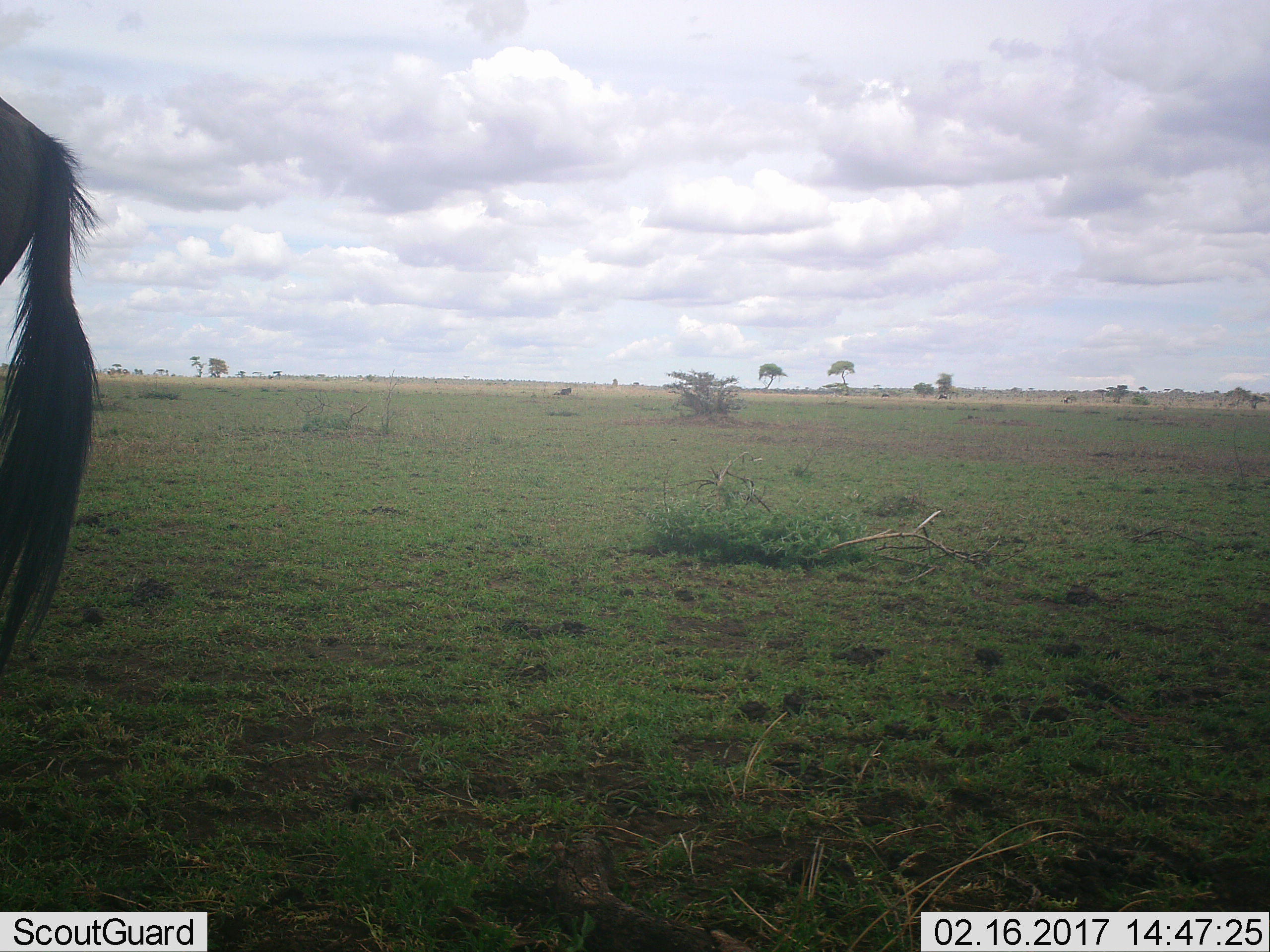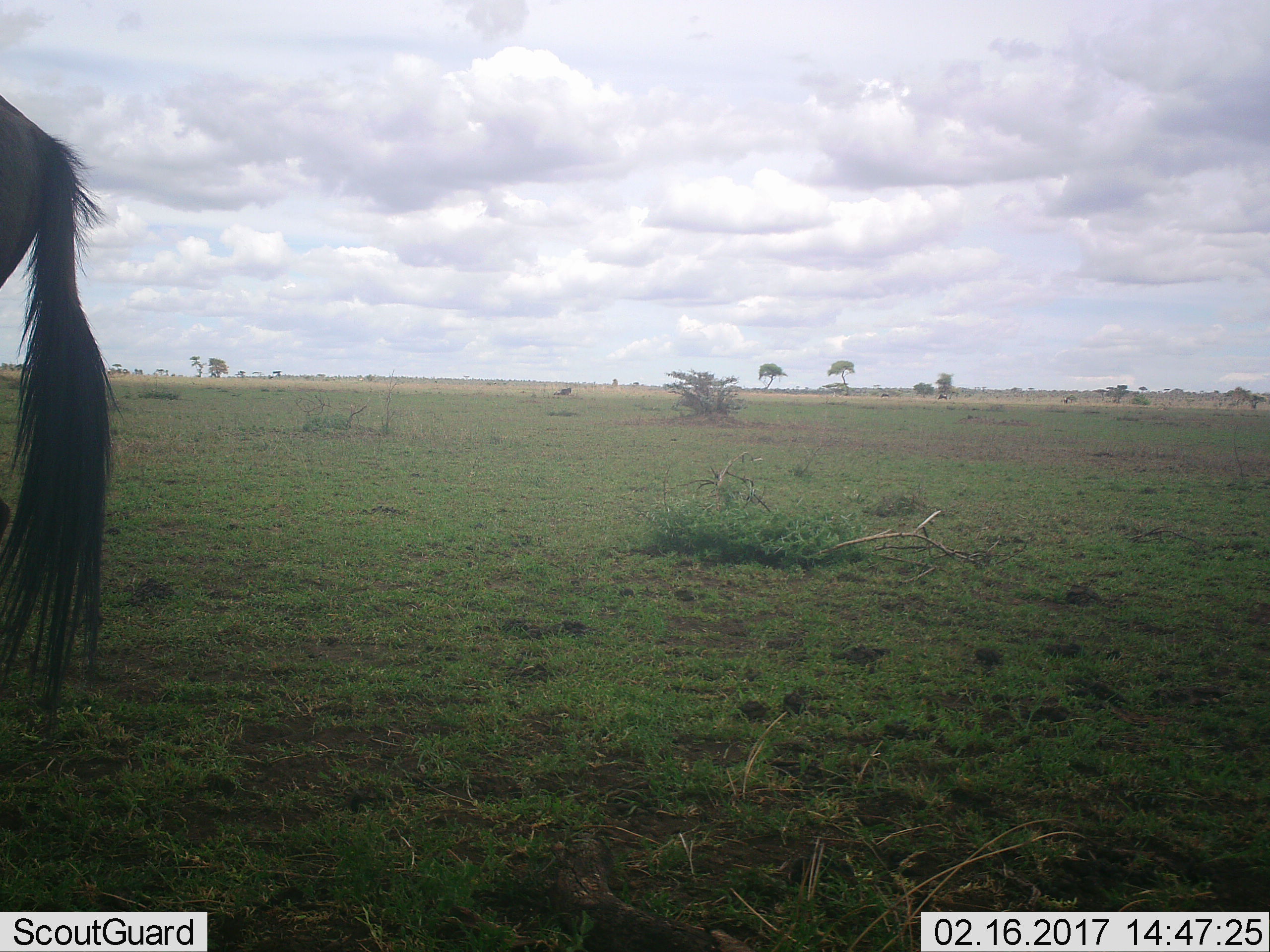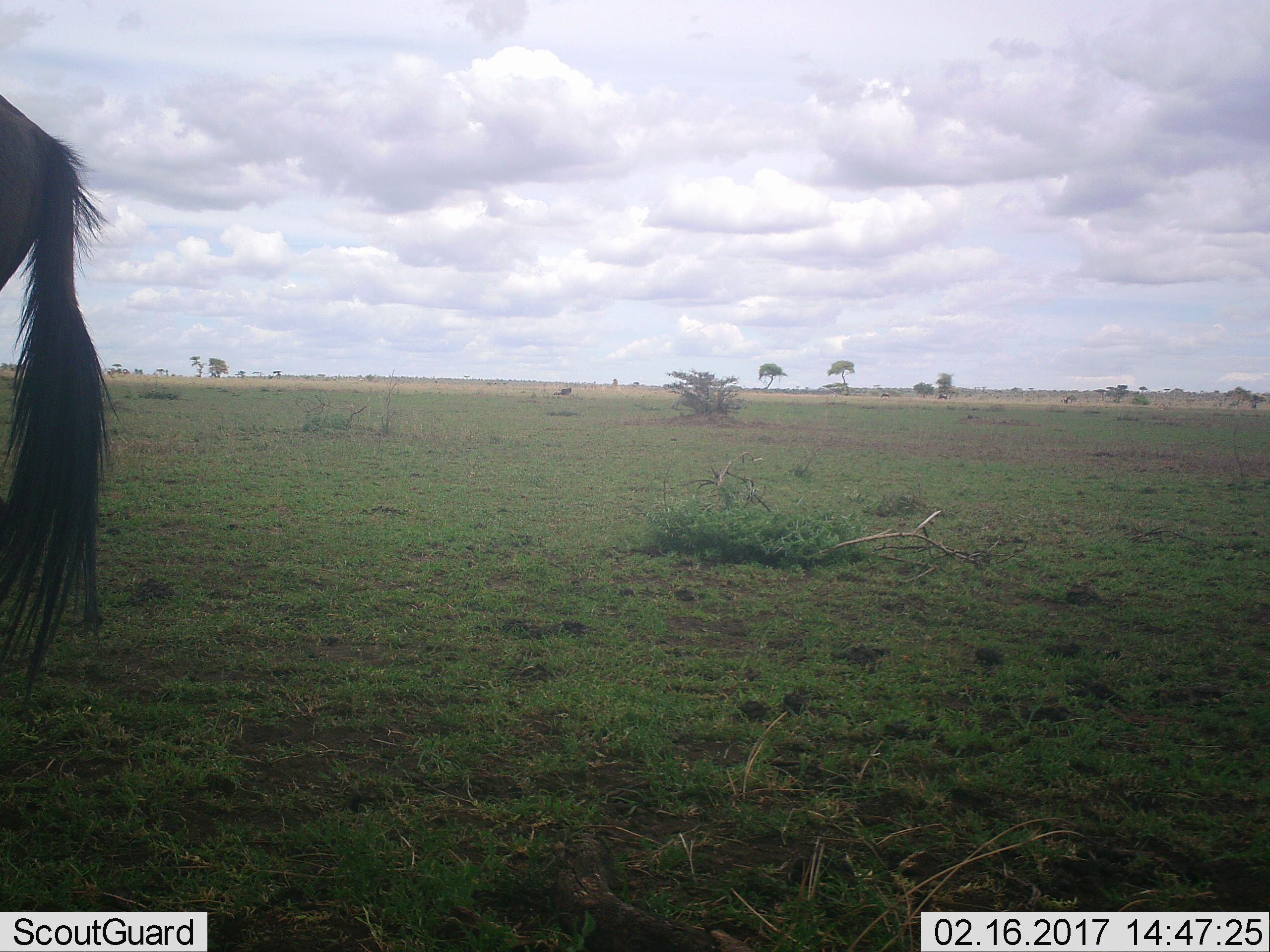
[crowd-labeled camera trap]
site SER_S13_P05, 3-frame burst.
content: unidentified animal